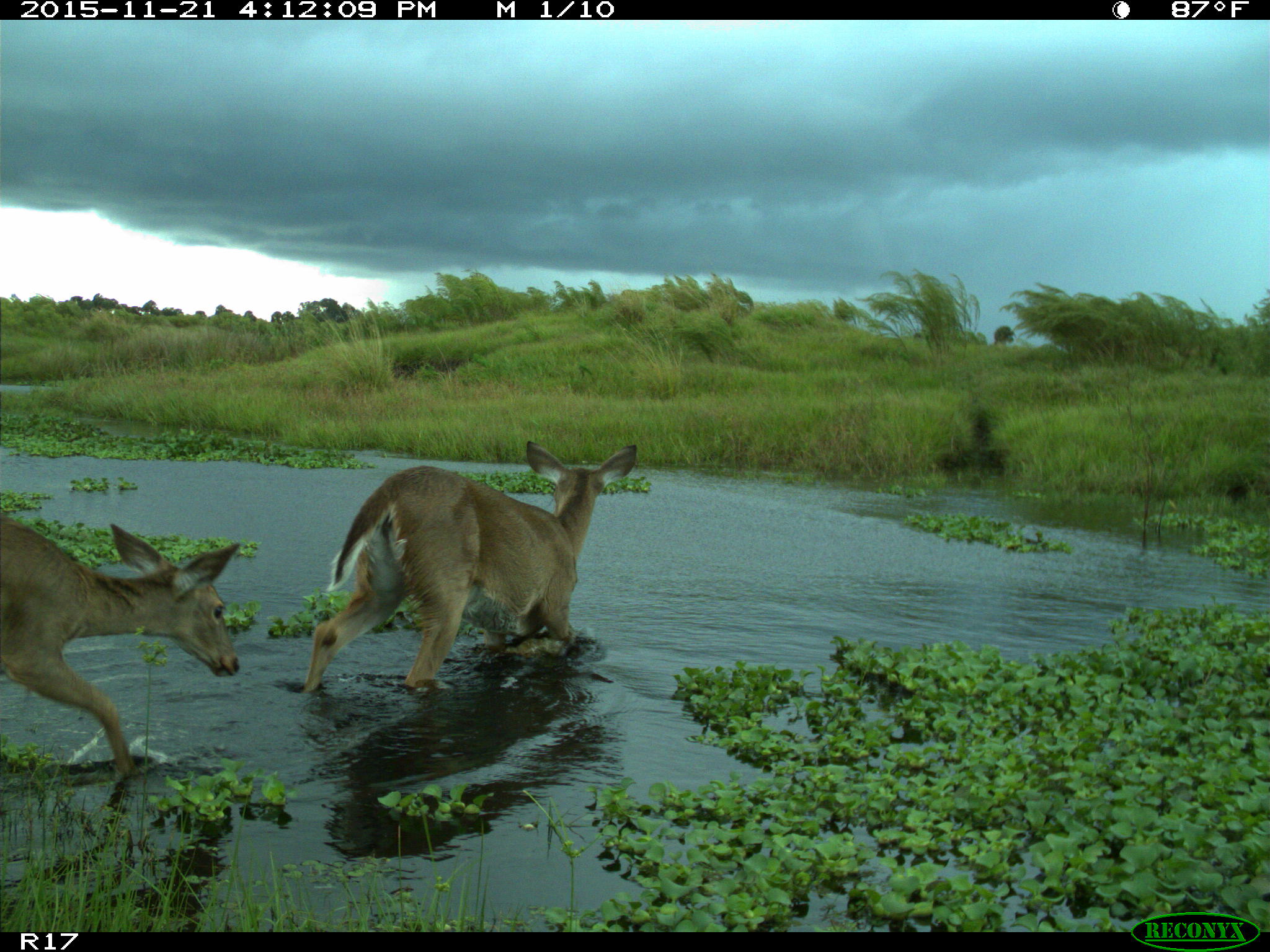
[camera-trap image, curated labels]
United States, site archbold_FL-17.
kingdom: Animalia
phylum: Chordata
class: Mammalia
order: Artiodactyla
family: Cervidae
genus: Odocoileus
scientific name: Odocoileus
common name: deer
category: unidentified deer